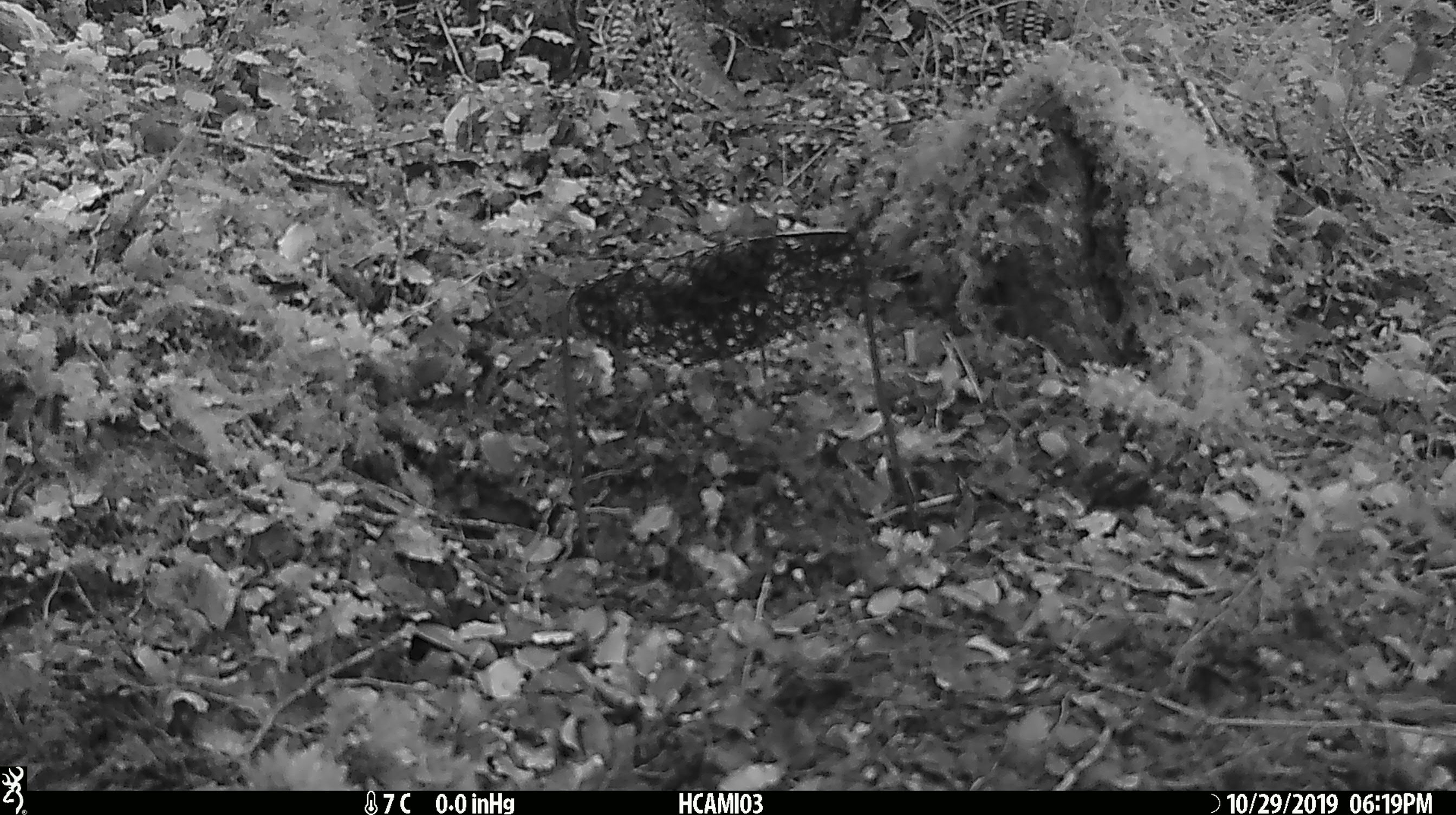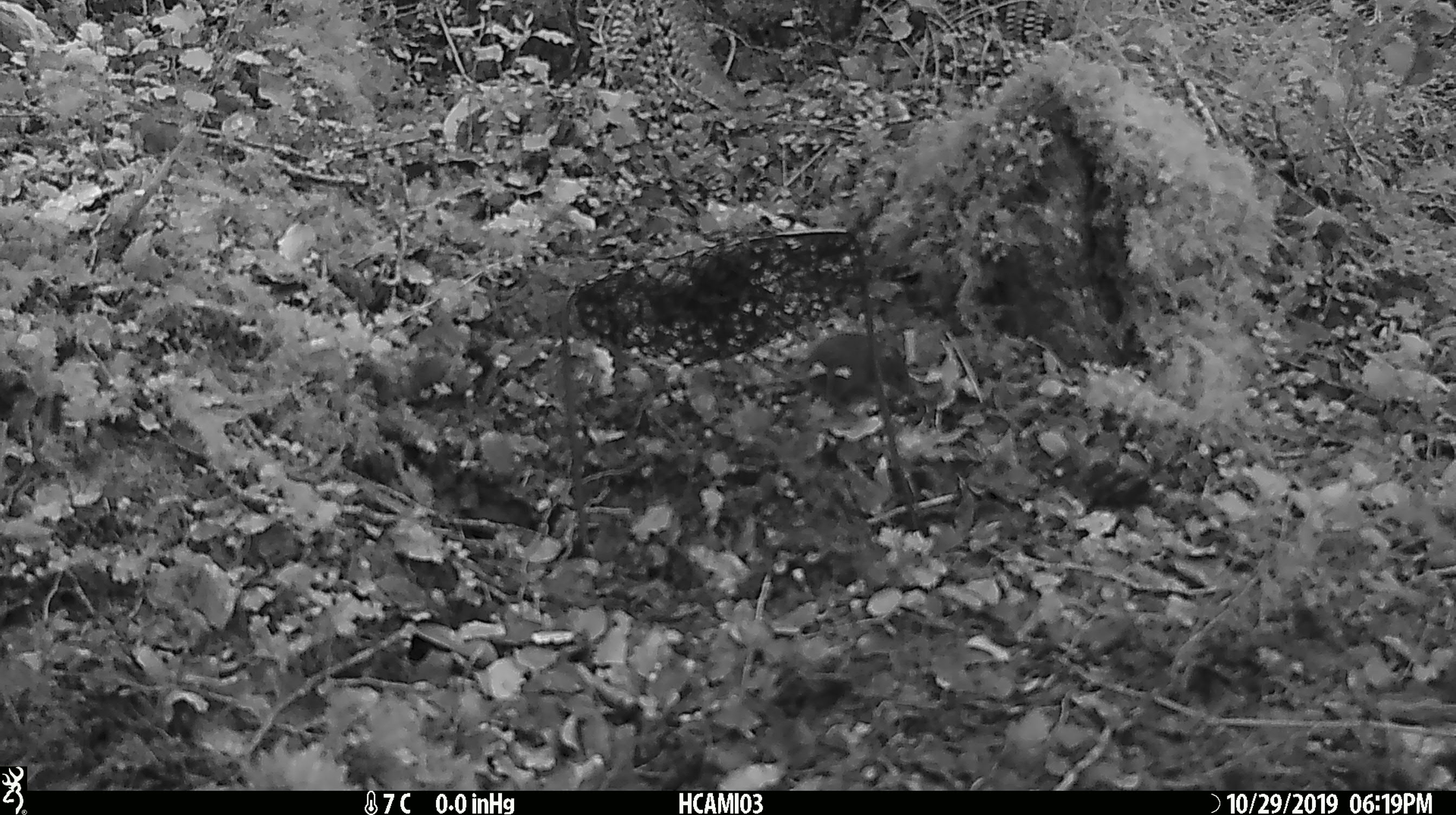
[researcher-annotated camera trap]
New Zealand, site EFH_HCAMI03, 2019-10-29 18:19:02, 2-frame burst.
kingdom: Animalia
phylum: Chordata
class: Mammalia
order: Rodentia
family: Muridae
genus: Mus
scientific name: Mus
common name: mouse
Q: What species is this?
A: Mouse (Mus).